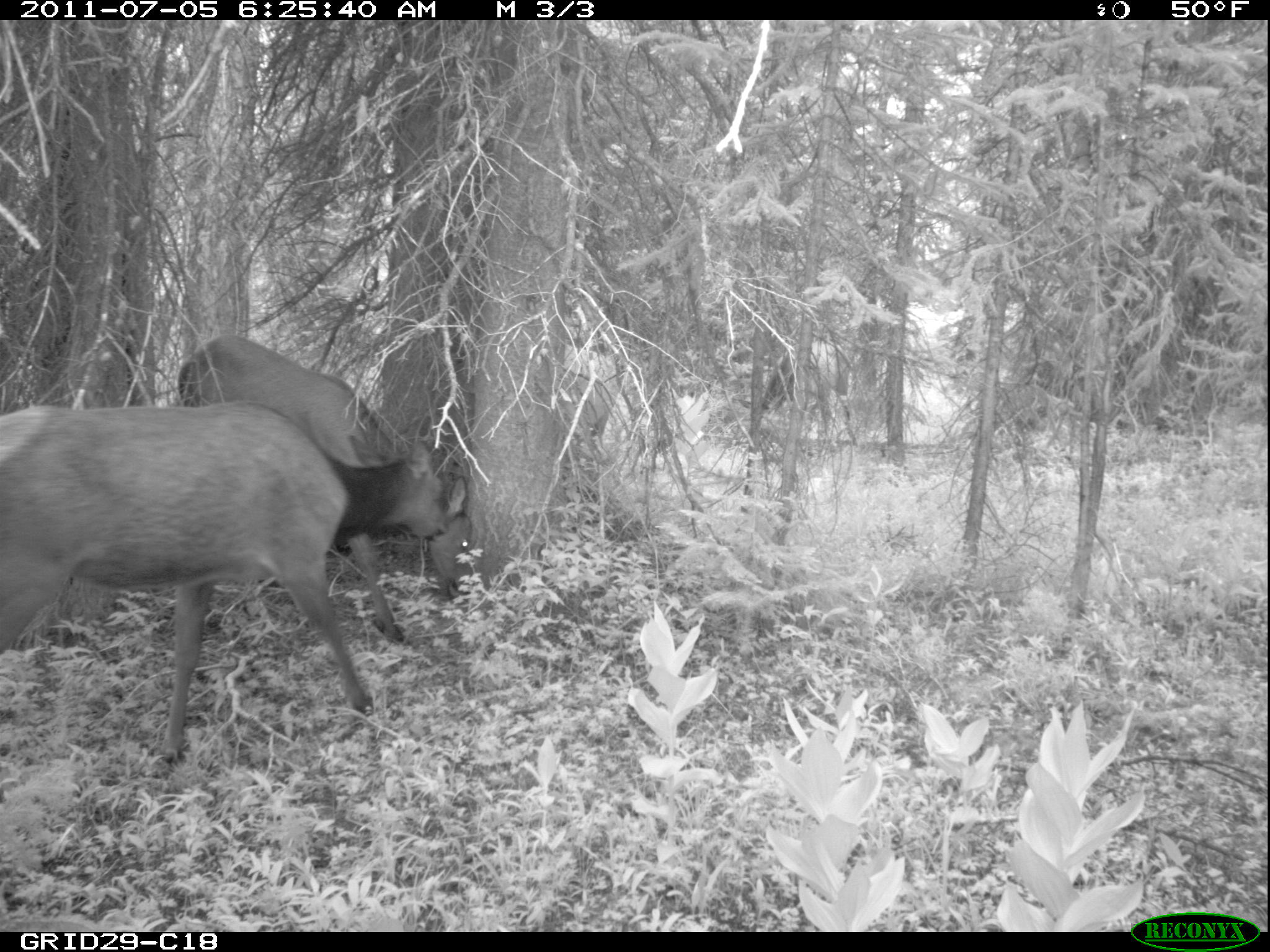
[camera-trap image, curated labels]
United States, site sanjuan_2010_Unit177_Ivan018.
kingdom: Animalia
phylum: Chordata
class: Mammalia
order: Artiodactyla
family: Cervidae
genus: Cervus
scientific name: Cervus elaphus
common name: red deer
Cervus elaphus (red deer).